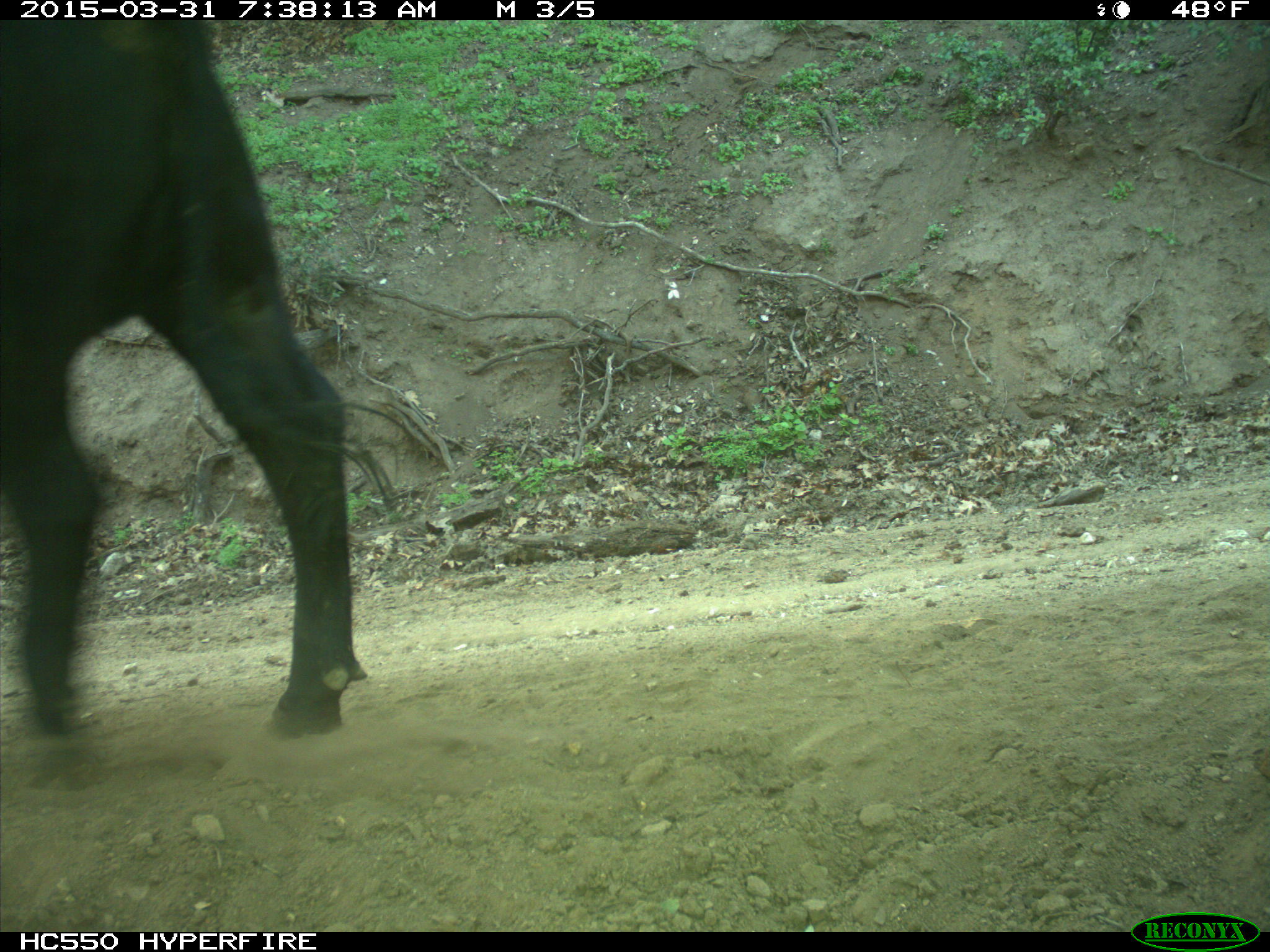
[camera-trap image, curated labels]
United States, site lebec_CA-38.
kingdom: Animalia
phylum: Chordata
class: Mammalia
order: Artiodactyla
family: Bovidae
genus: Bos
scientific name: Bos taurus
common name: domestic cow